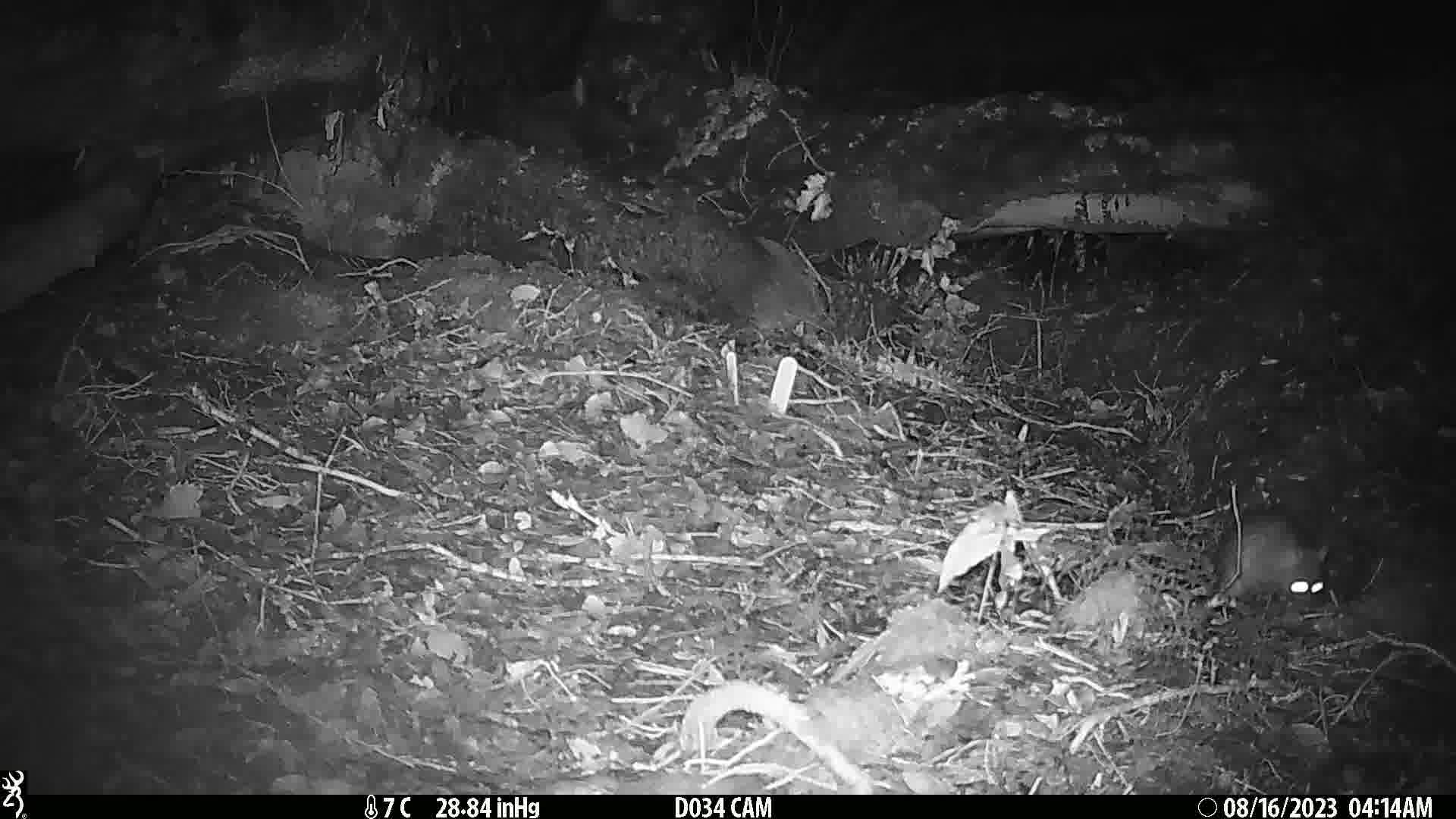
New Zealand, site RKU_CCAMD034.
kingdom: Animalia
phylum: Chordata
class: Mammalia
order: Rodentia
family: Muridae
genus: Rattus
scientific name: Rattus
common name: rat